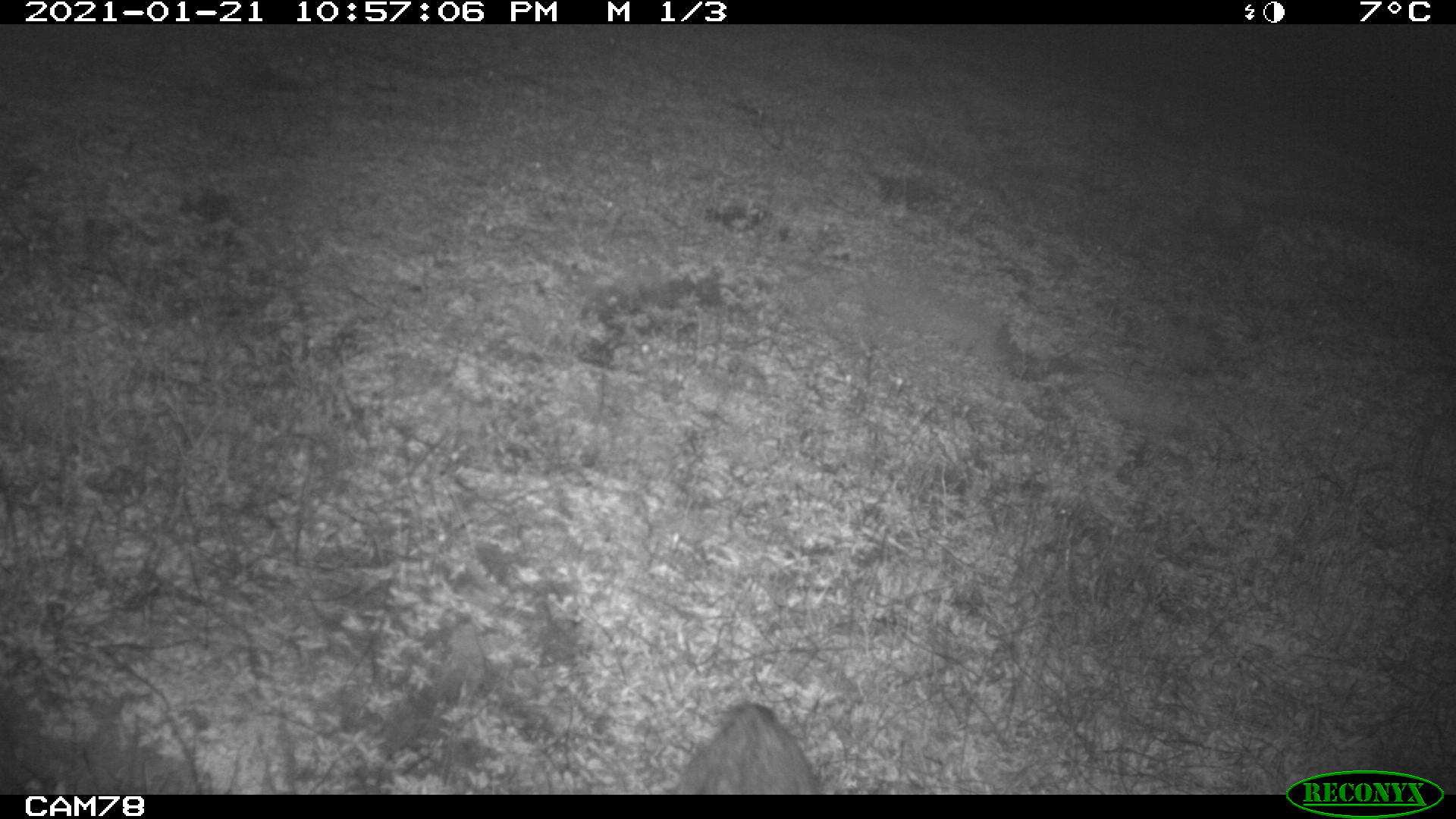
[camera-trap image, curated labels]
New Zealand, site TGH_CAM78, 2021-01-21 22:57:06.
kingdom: Animalia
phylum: Chordata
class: Mammalia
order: Carnivora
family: Felidae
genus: Felis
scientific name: Felis catus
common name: domestic cat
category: cat